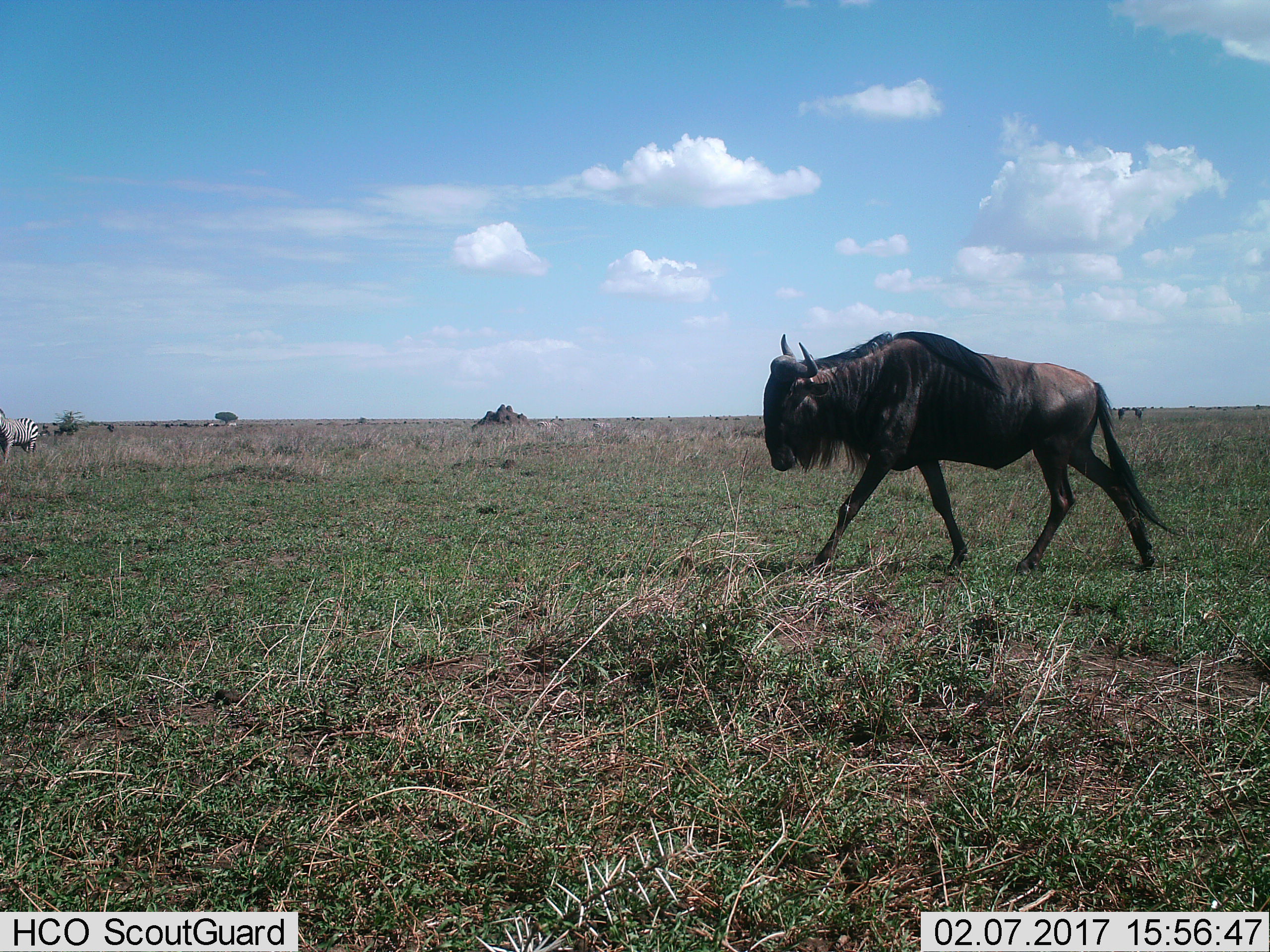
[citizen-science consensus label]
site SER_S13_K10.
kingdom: Animalia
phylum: Chordata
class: Mammalia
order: Artiodactyla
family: Bovidae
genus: Connochaetes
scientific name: Connochaetes taurinus taurinus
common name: blue wildebeest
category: wildebeestblue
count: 1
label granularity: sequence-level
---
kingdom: Animalia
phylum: Chordata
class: Mammalia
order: Perissodactyla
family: Equidae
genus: Equus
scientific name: Equus quagga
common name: plains zebra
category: zebraplains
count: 1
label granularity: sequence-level